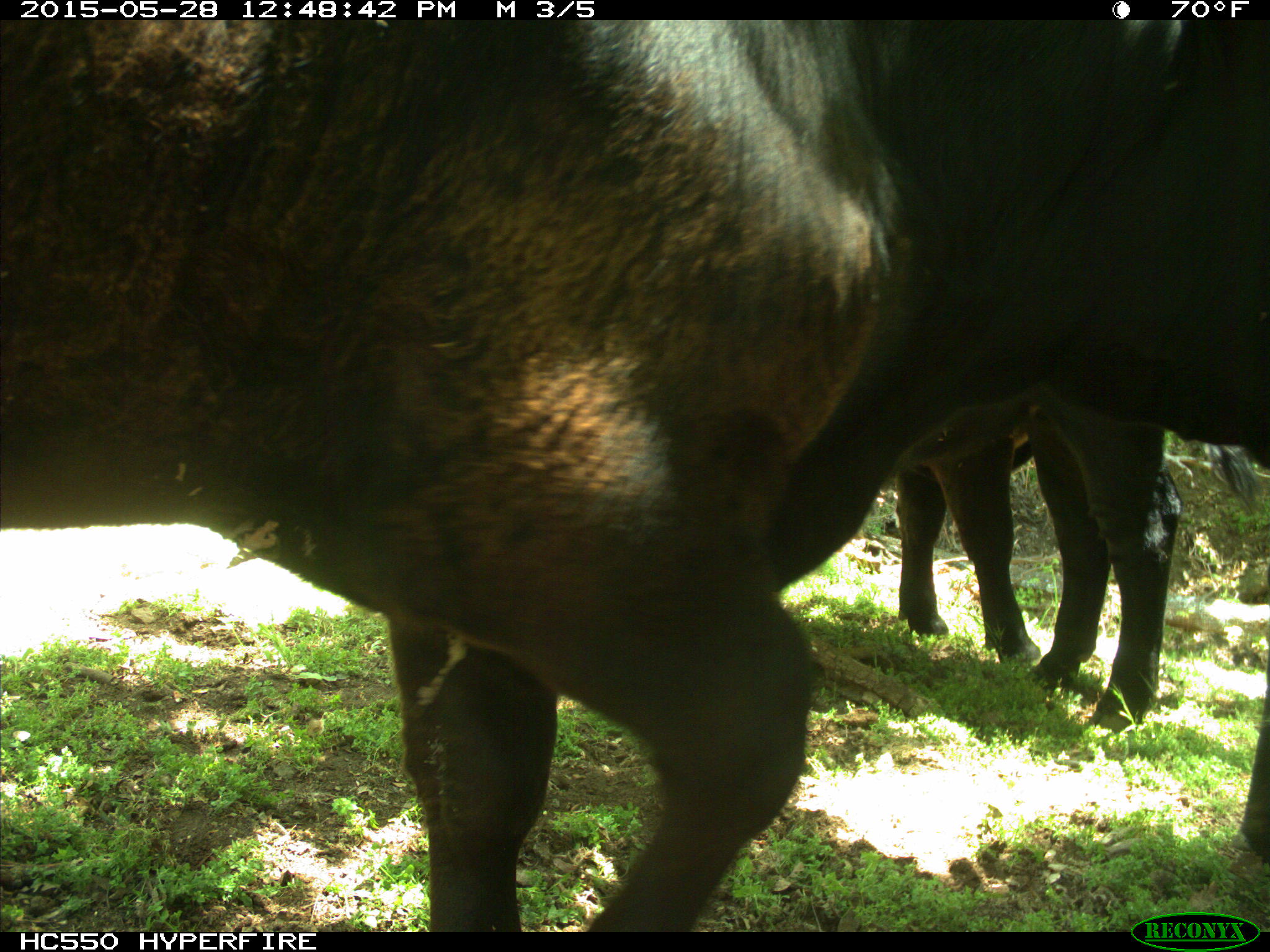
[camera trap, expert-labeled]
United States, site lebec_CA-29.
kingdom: Animalia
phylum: Chordata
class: Mammalia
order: Artiodactyla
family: Bovidae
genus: Bos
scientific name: Bos taurus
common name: domestic cow